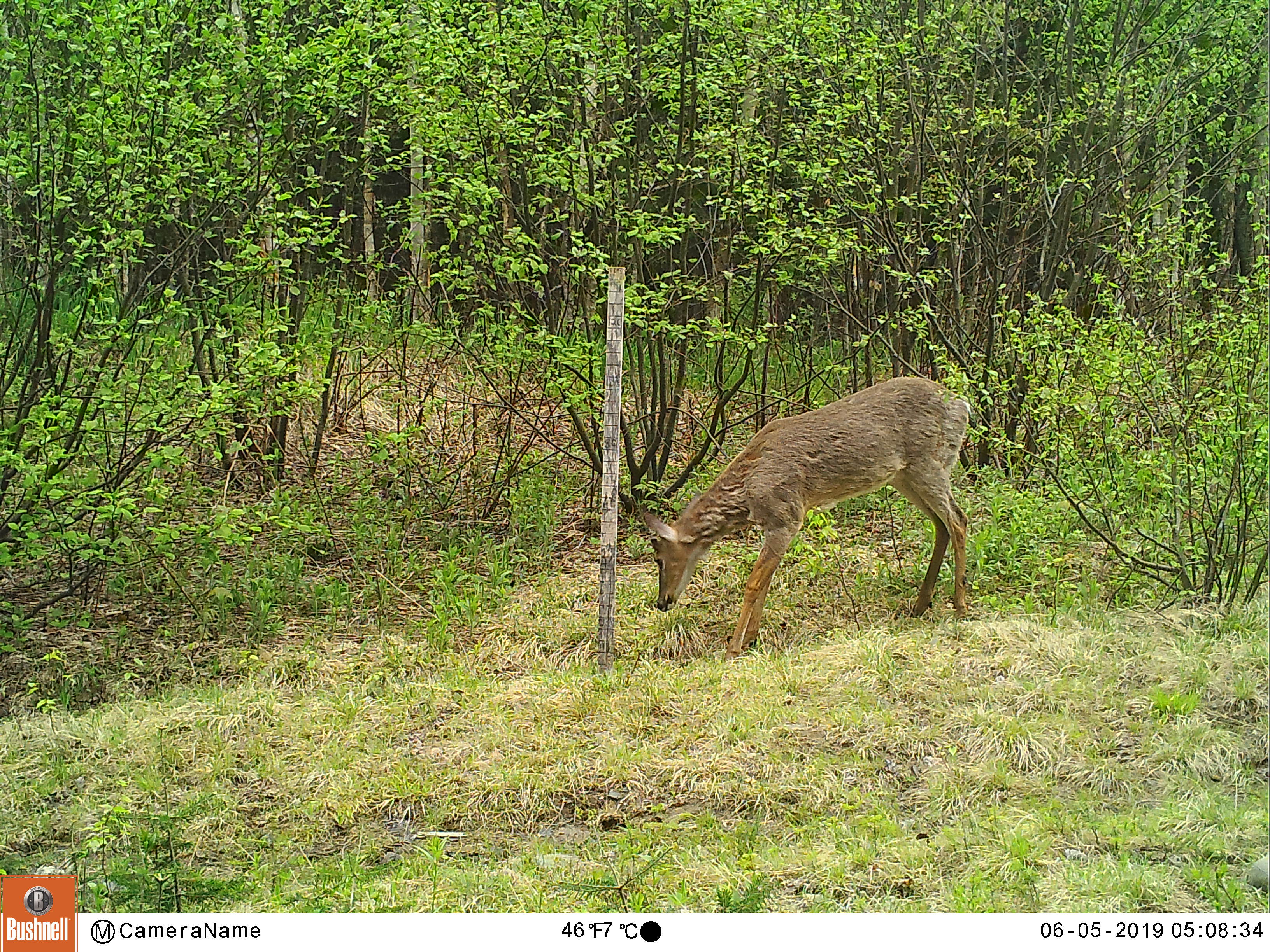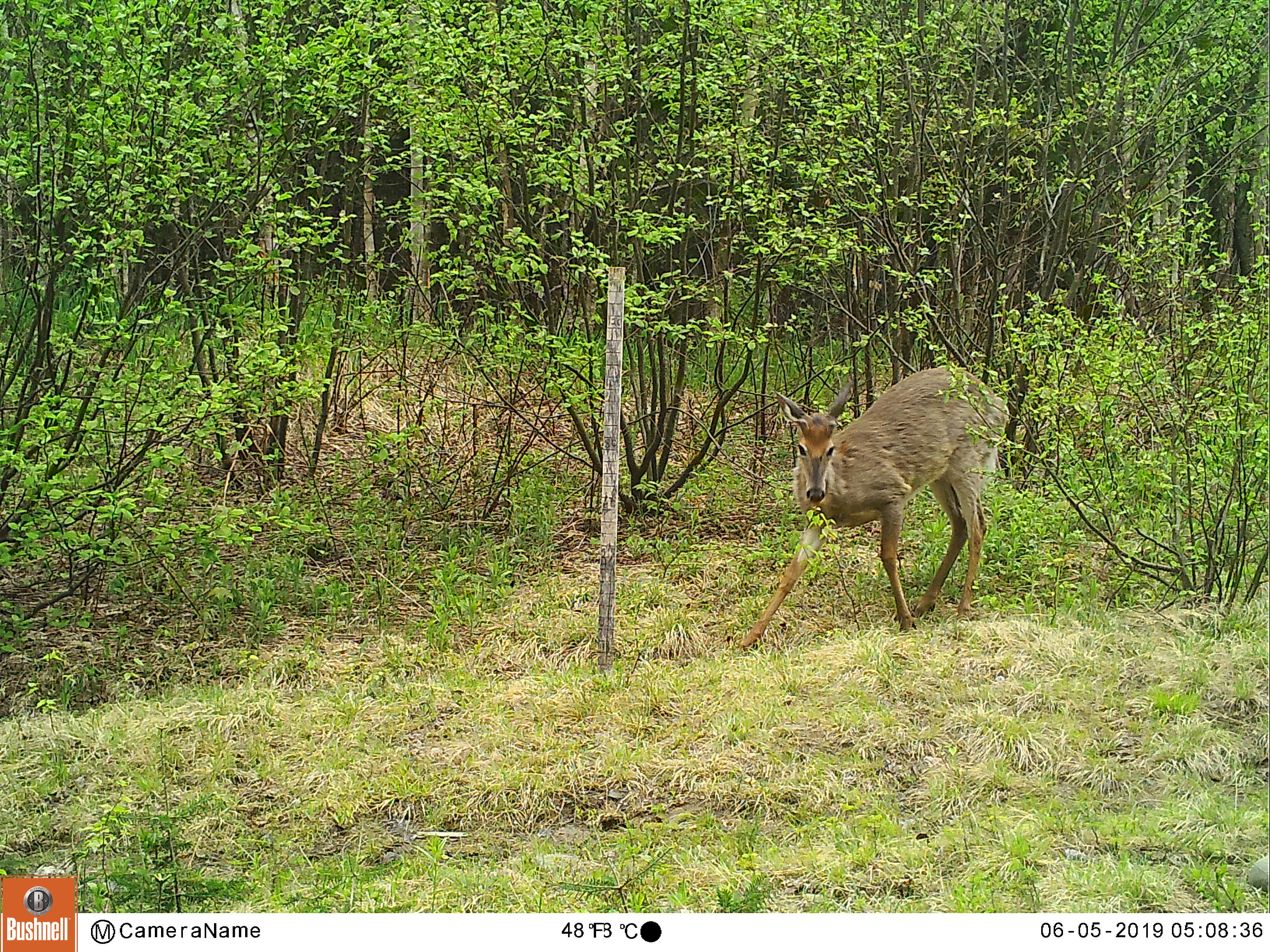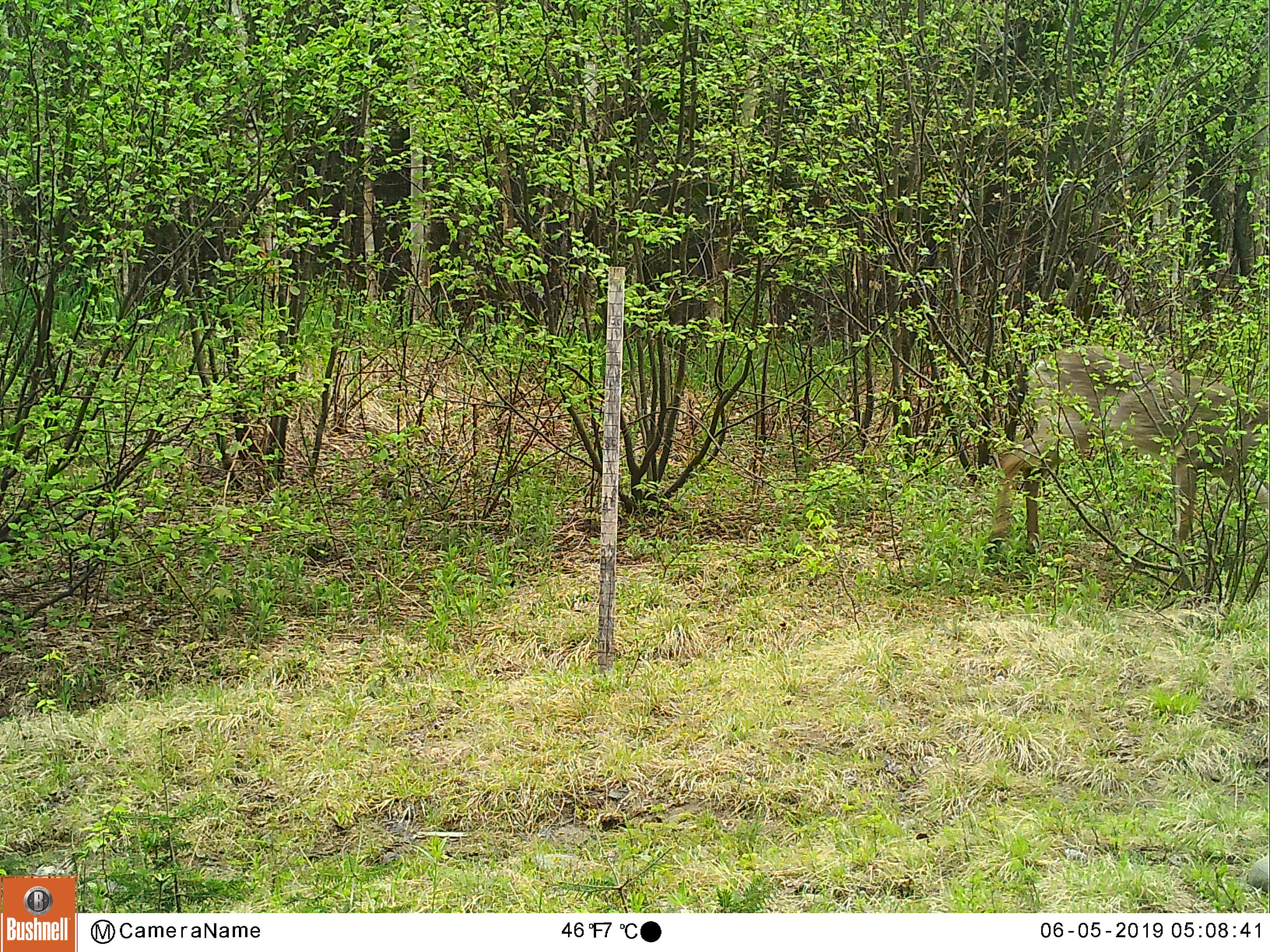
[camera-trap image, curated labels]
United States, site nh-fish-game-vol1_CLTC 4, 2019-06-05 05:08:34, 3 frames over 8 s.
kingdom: Animalia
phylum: Chordata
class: Mammalia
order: Artiodactyla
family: Cervidae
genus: Odocoileus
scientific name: Odocoileus virginianus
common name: white-tailed deer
White-tailed deer (Odocoileus virginianus).